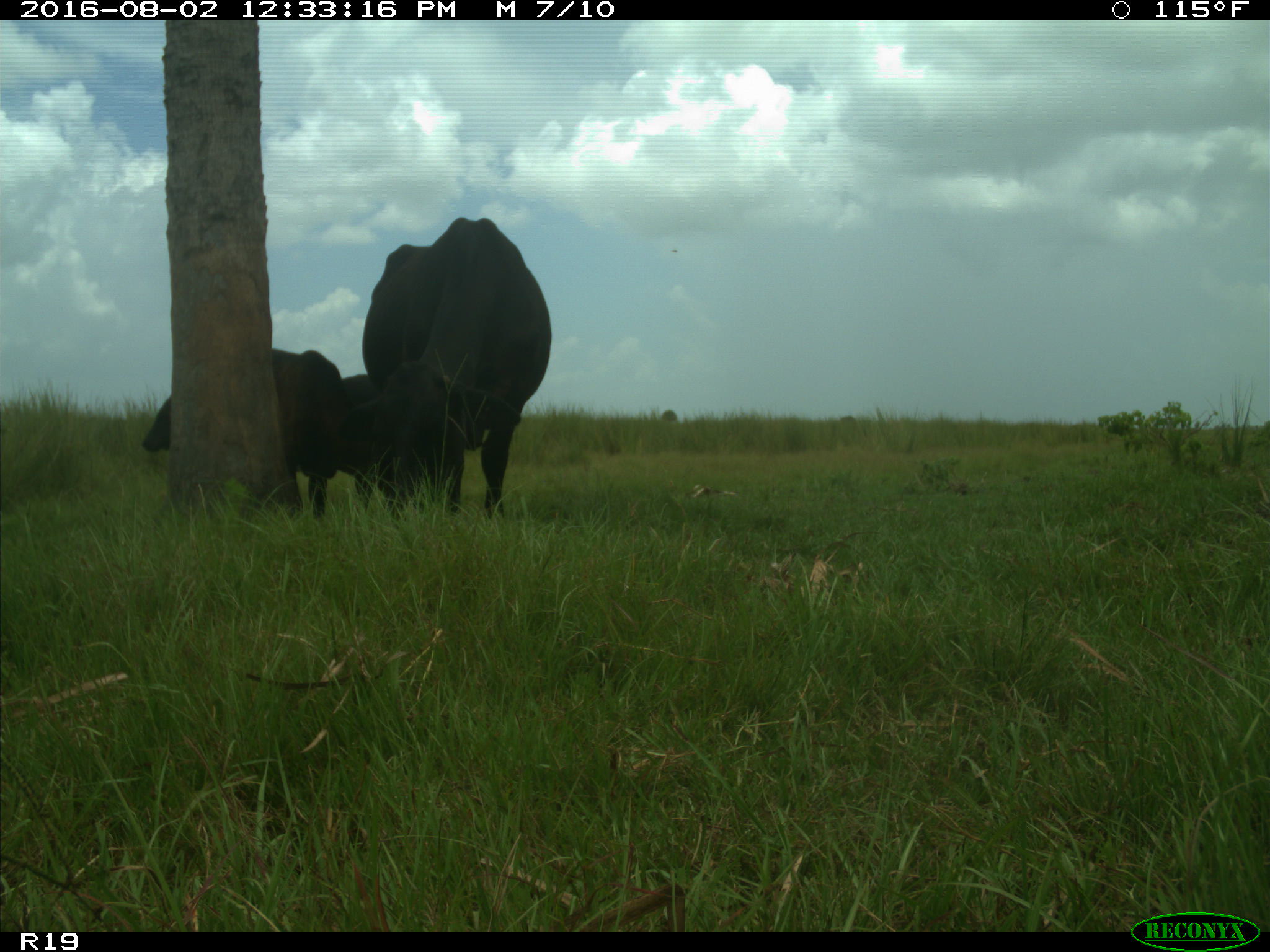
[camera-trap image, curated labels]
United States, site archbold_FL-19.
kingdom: Animalia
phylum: Chordata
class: Mammalia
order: Artiodactyla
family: Bovidae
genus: Bos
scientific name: Bos taurus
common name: domestic cow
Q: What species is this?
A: Bos taurus (domestic cow).